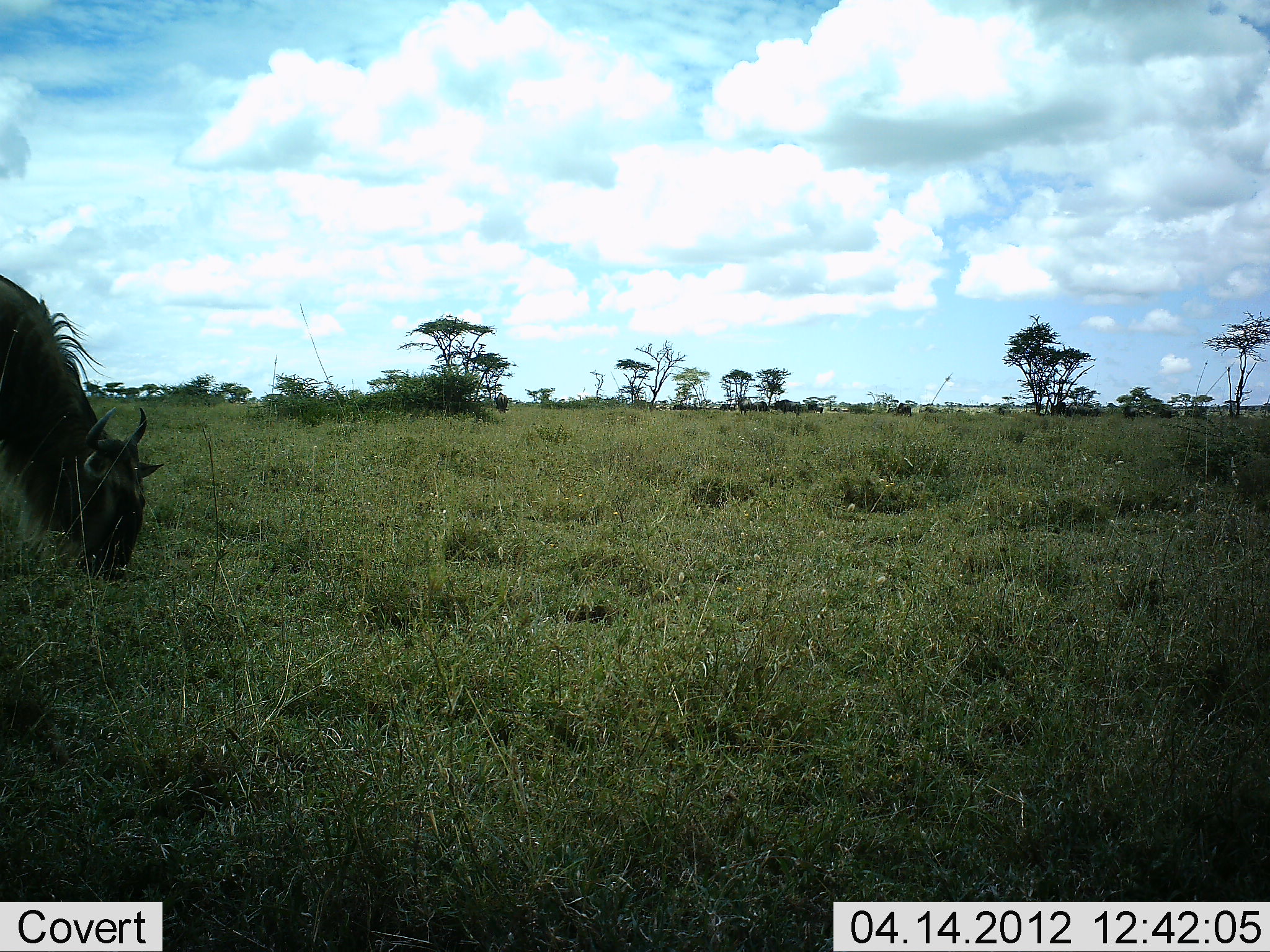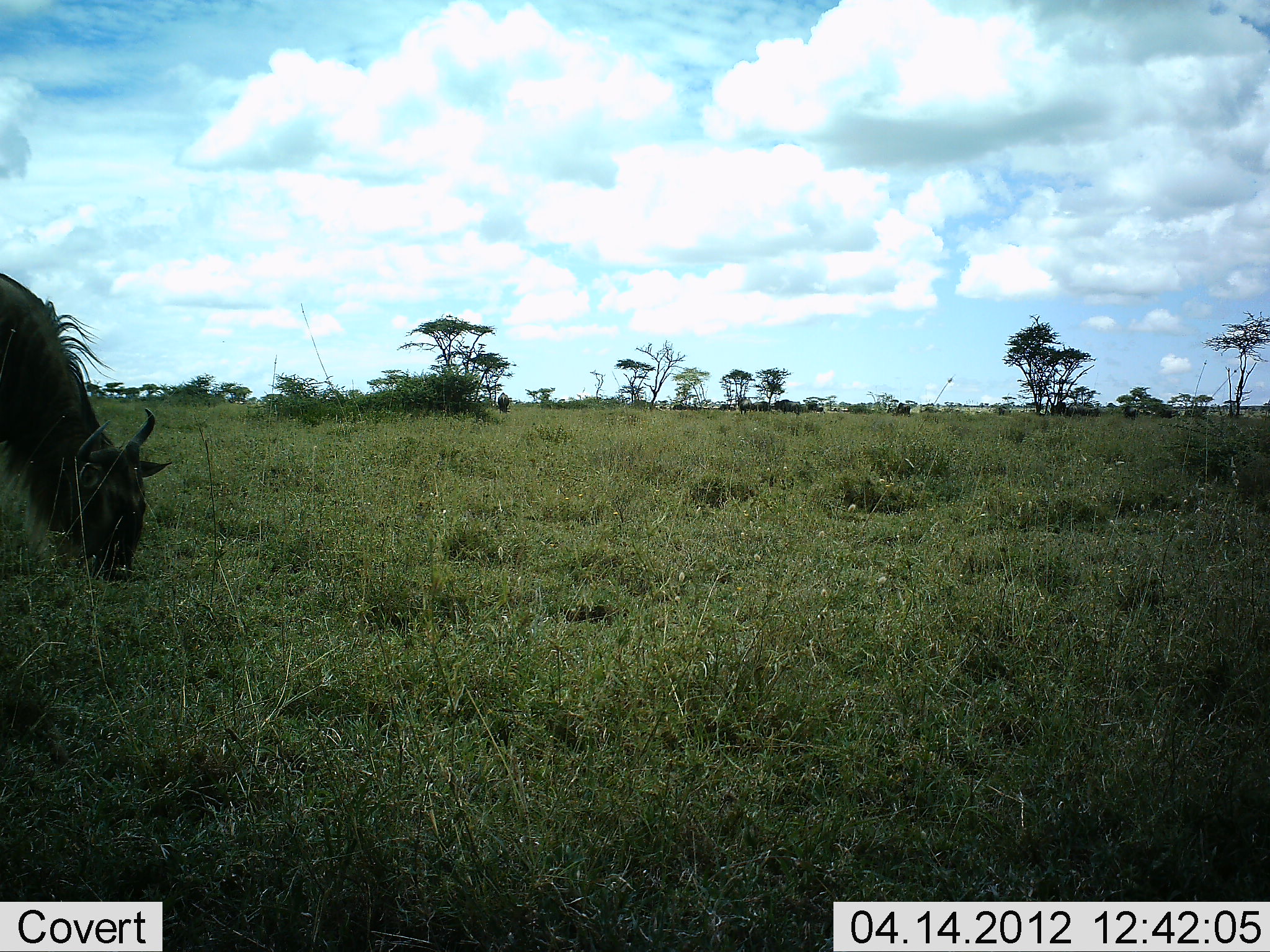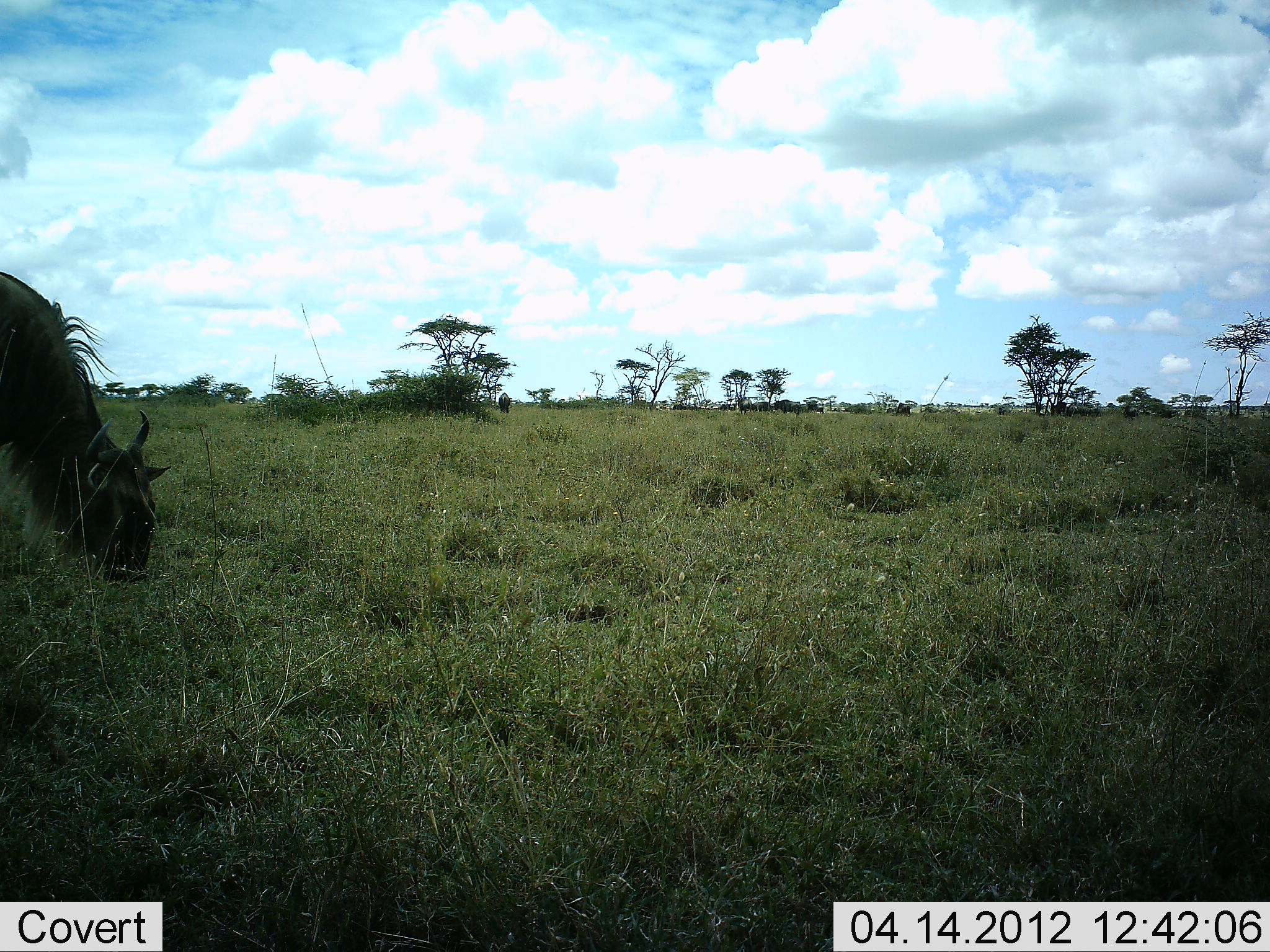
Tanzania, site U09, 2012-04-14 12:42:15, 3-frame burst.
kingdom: Animalia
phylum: Chordata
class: Mammalia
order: Artiodactyla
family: Bovidae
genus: Connochaetes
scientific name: Connochaetes taurinus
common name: blue wildebeest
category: wildebeest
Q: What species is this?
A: Wildebeest (blue wildebeest) (Connochaetes taurinus).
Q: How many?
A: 1.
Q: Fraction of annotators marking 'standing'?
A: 13%.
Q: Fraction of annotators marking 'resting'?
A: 0%.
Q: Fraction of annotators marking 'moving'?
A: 4%.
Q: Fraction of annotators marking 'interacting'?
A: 0%.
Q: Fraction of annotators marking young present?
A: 0%.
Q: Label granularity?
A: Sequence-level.